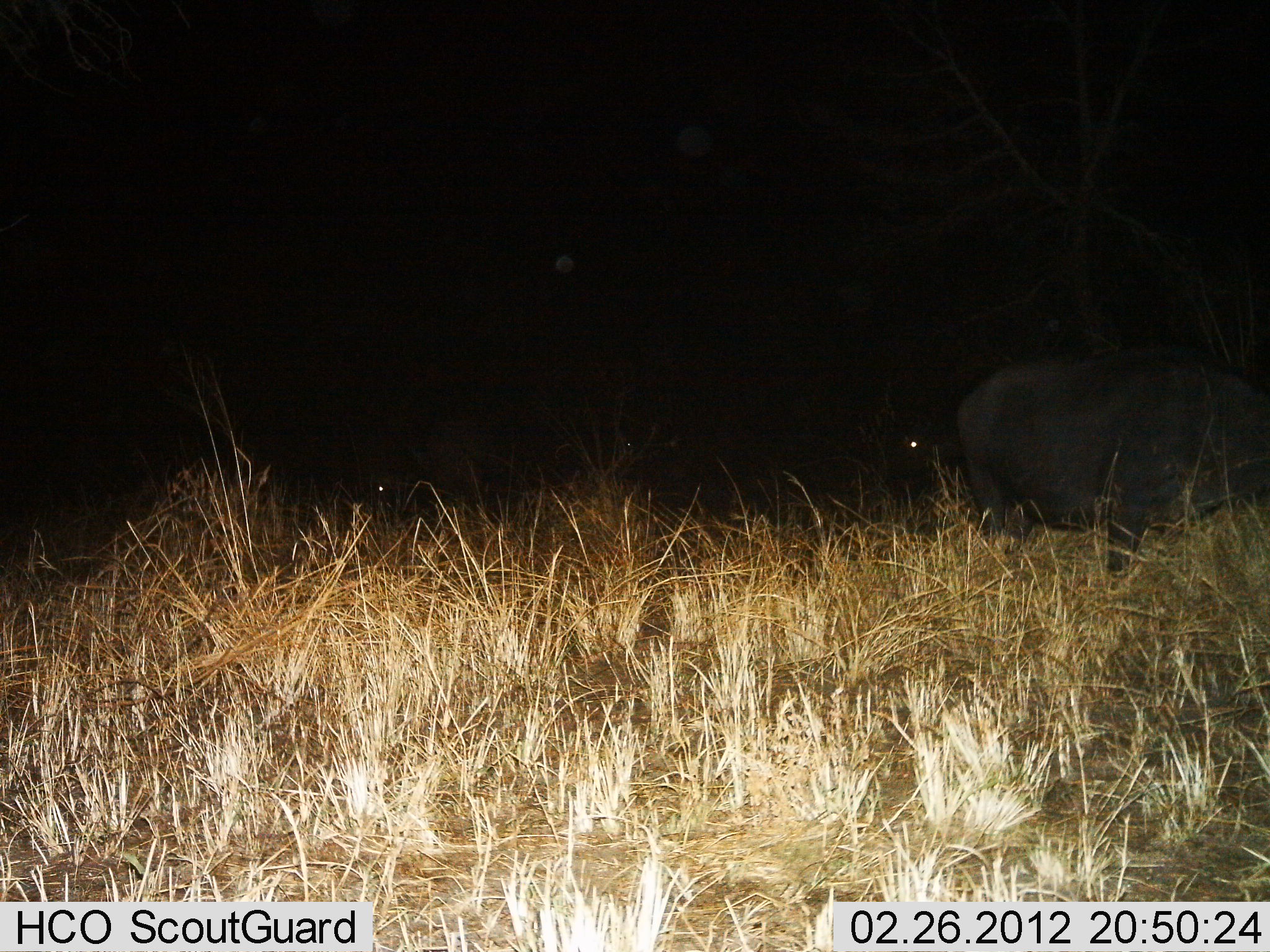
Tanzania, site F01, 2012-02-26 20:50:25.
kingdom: Animalia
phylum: Chordata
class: Mammalia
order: Artiodactyla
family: Bovidae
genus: Syncerus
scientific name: Syncerus caffer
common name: cape buffalo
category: buffalo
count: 2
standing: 76%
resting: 0%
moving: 14%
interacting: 0%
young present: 0%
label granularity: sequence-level